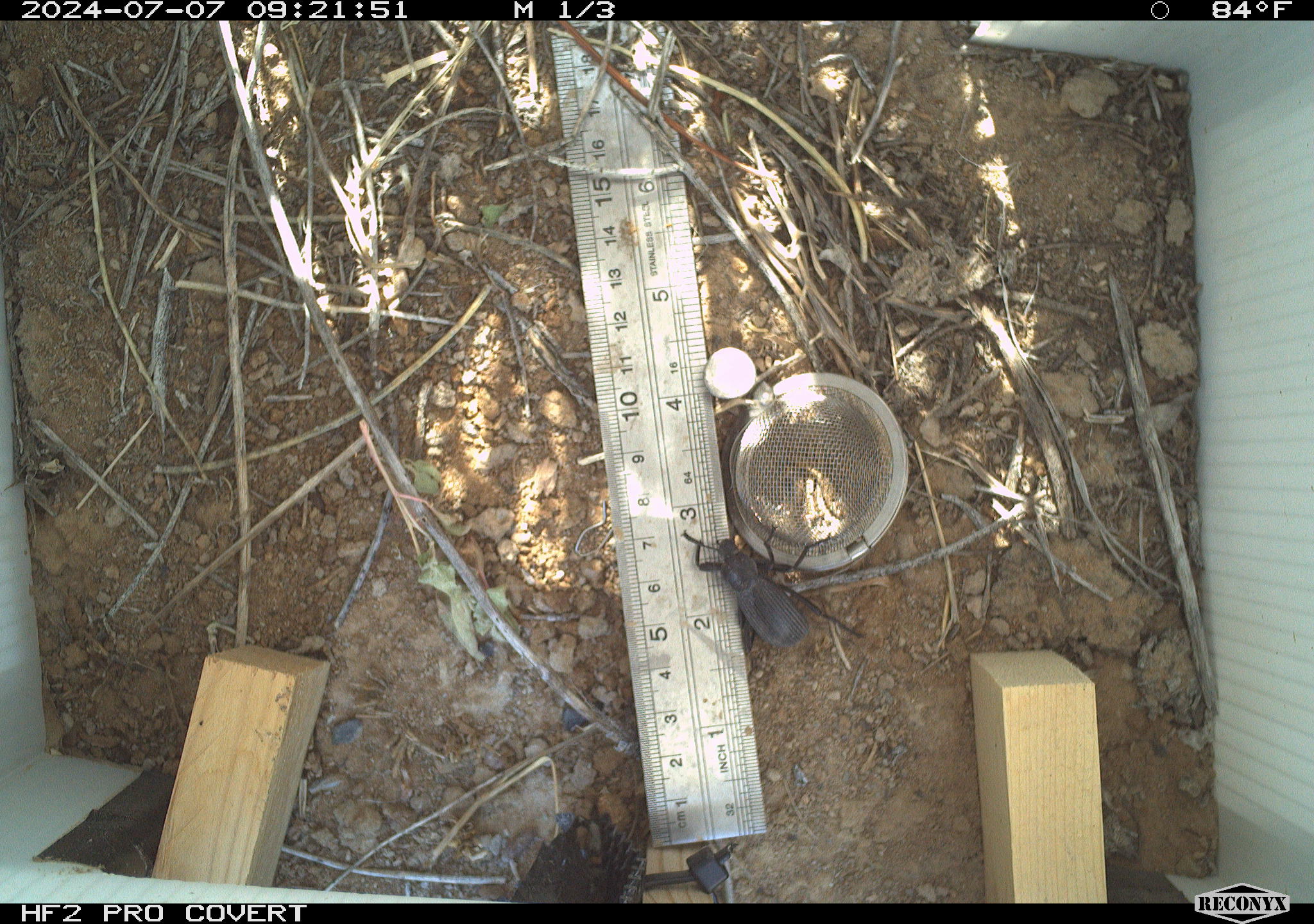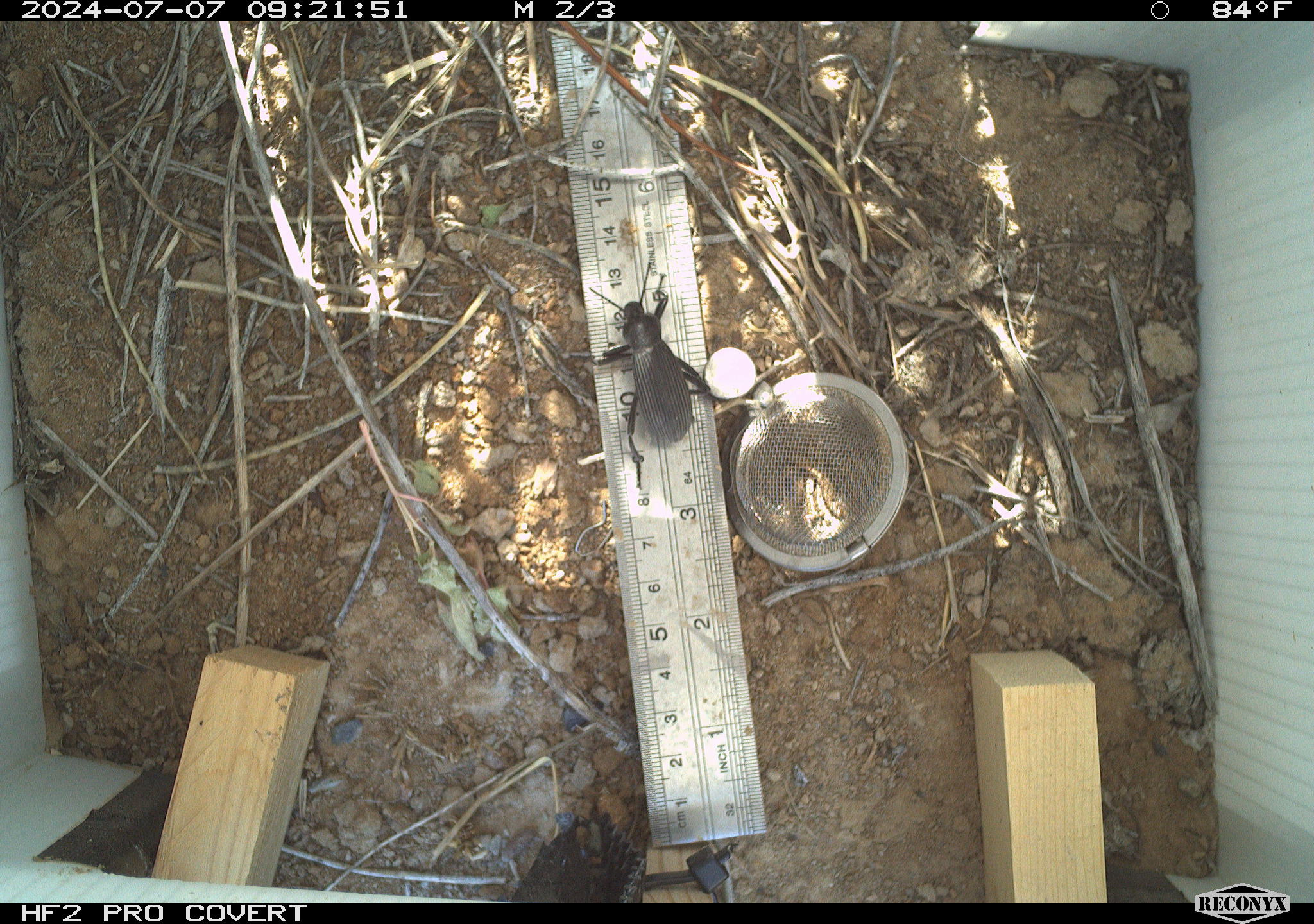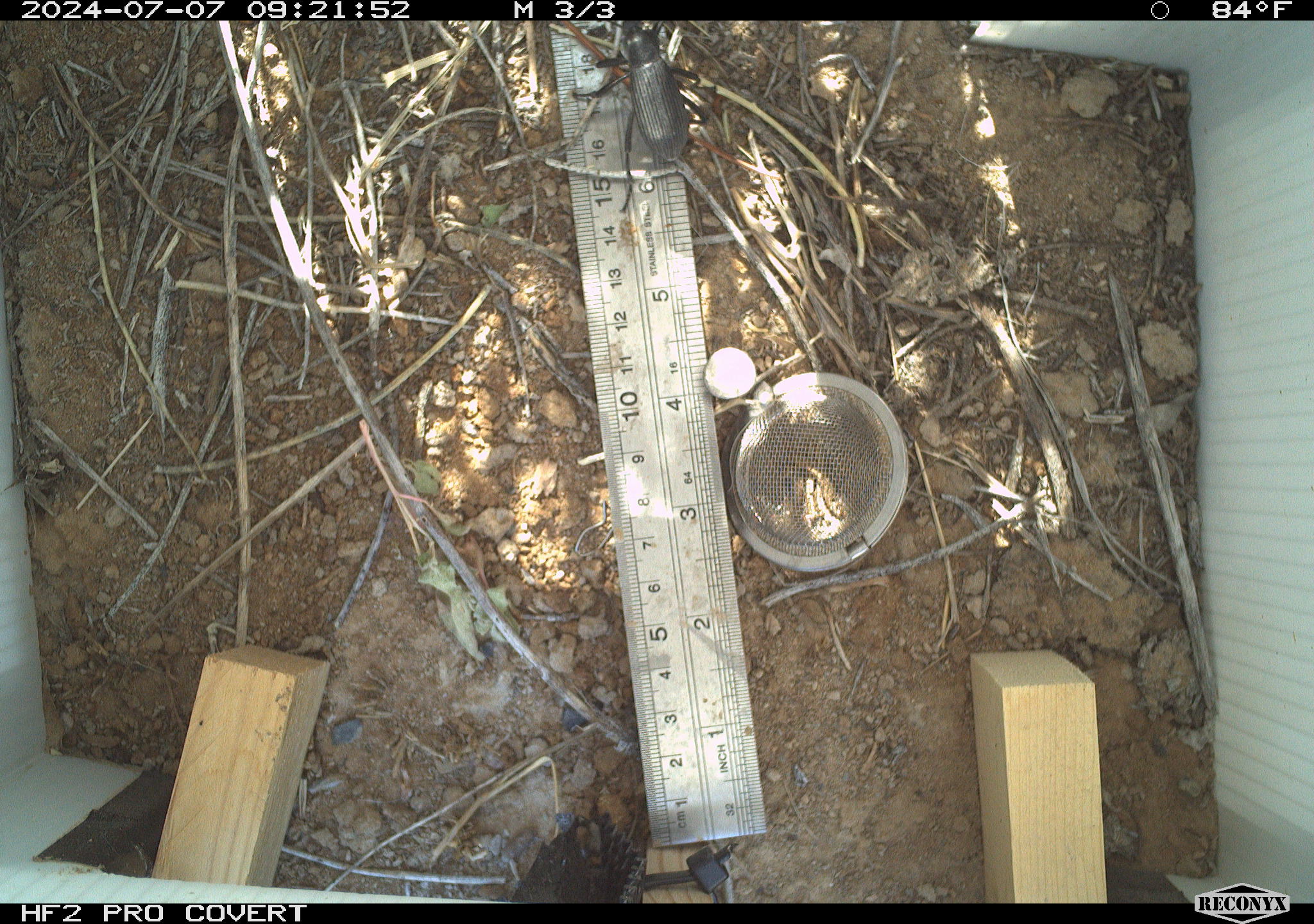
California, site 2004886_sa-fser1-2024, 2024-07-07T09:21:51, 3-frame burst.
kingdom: Animalia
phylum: Arthropoda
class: Insecta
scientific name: Insecta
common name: insect